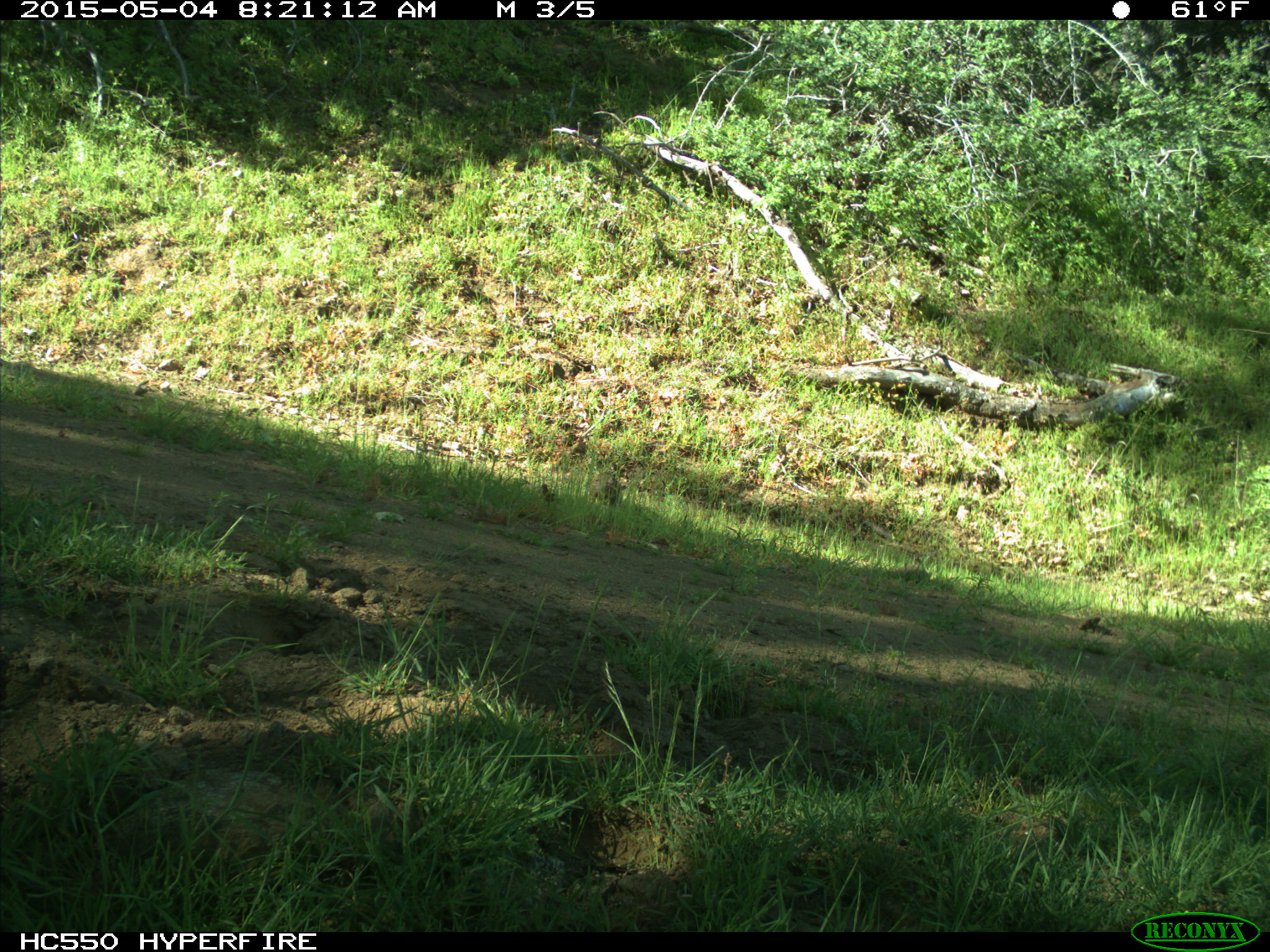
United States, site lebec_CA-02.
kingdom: Animalia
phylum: Chordata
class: Mammalia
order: Rodentia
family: Sciuridae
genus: Otospermophilus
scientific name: Otospermophilus beecheyi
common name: california ground squirrel